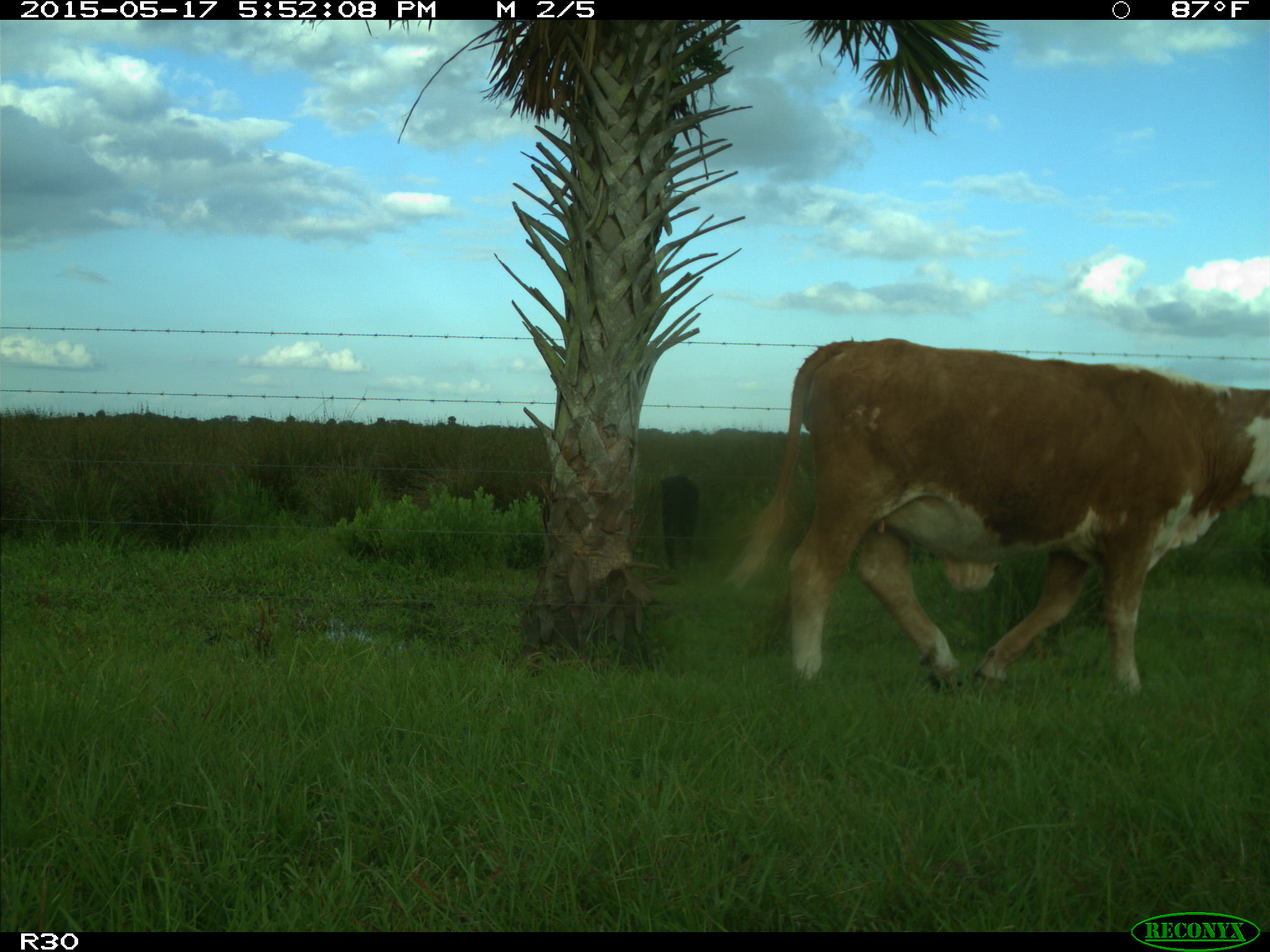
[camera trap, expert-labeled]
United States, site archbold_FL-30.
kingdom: Animalia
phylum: Chordata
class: Mammalia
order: Artiodactyla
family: Bovidae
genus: Bos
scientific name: Bos taurus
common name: domestic cow